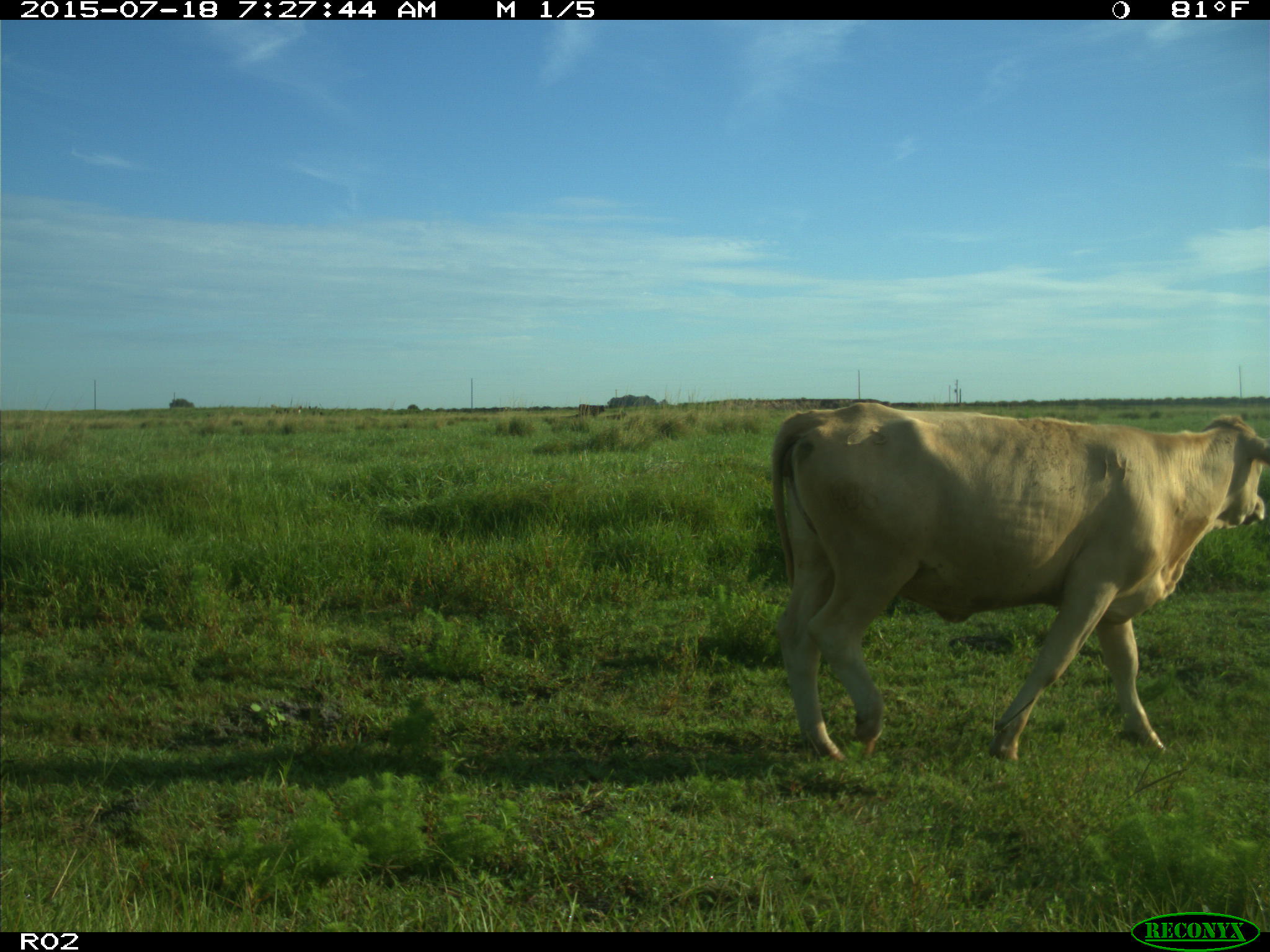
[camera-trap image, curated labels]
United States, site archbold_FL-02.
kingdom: Animalia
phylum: Chordata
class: Mammalia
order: Artiodactyla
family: Bovidae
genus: Bos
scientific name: Bos taurus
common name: domestic cow